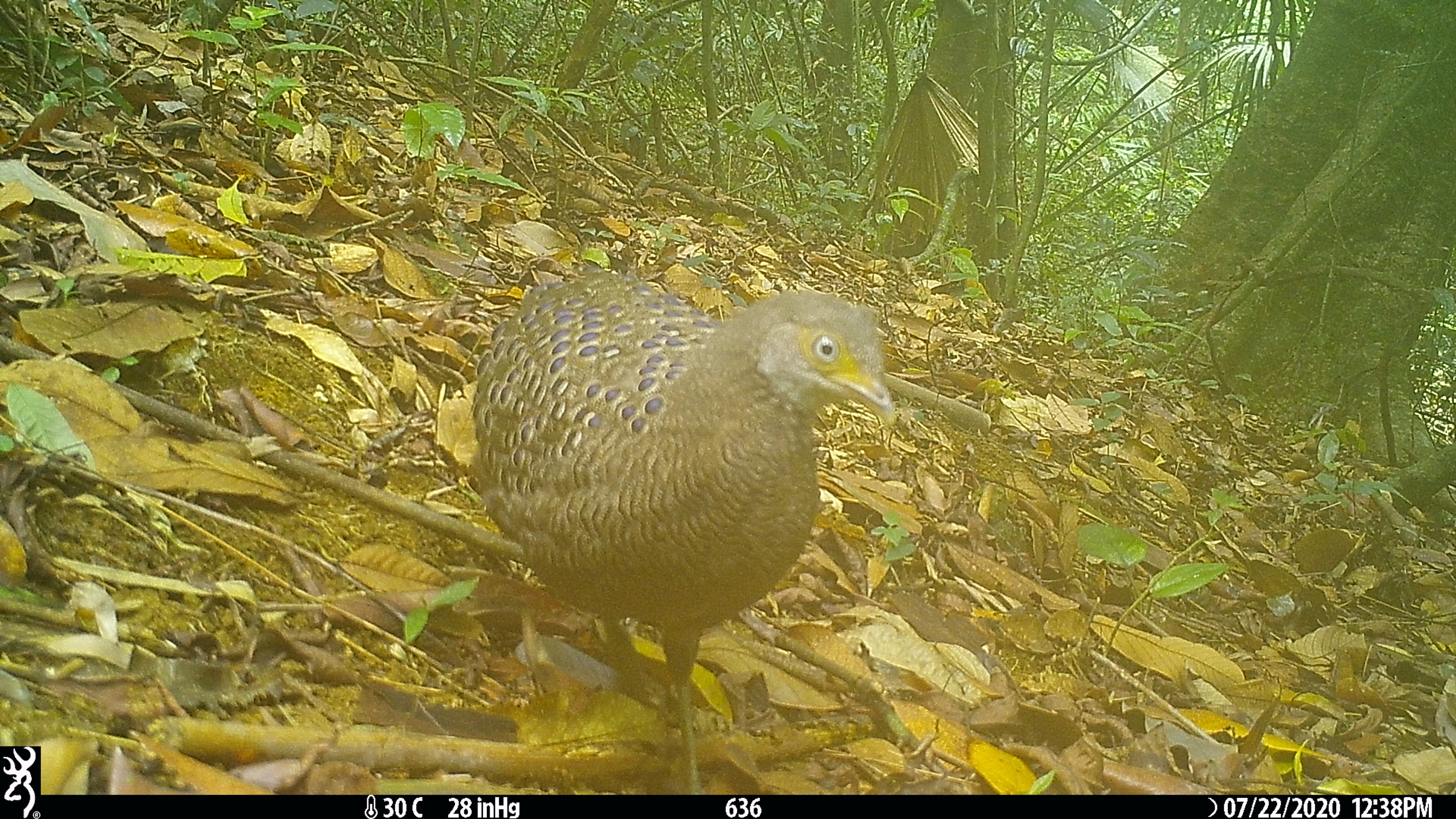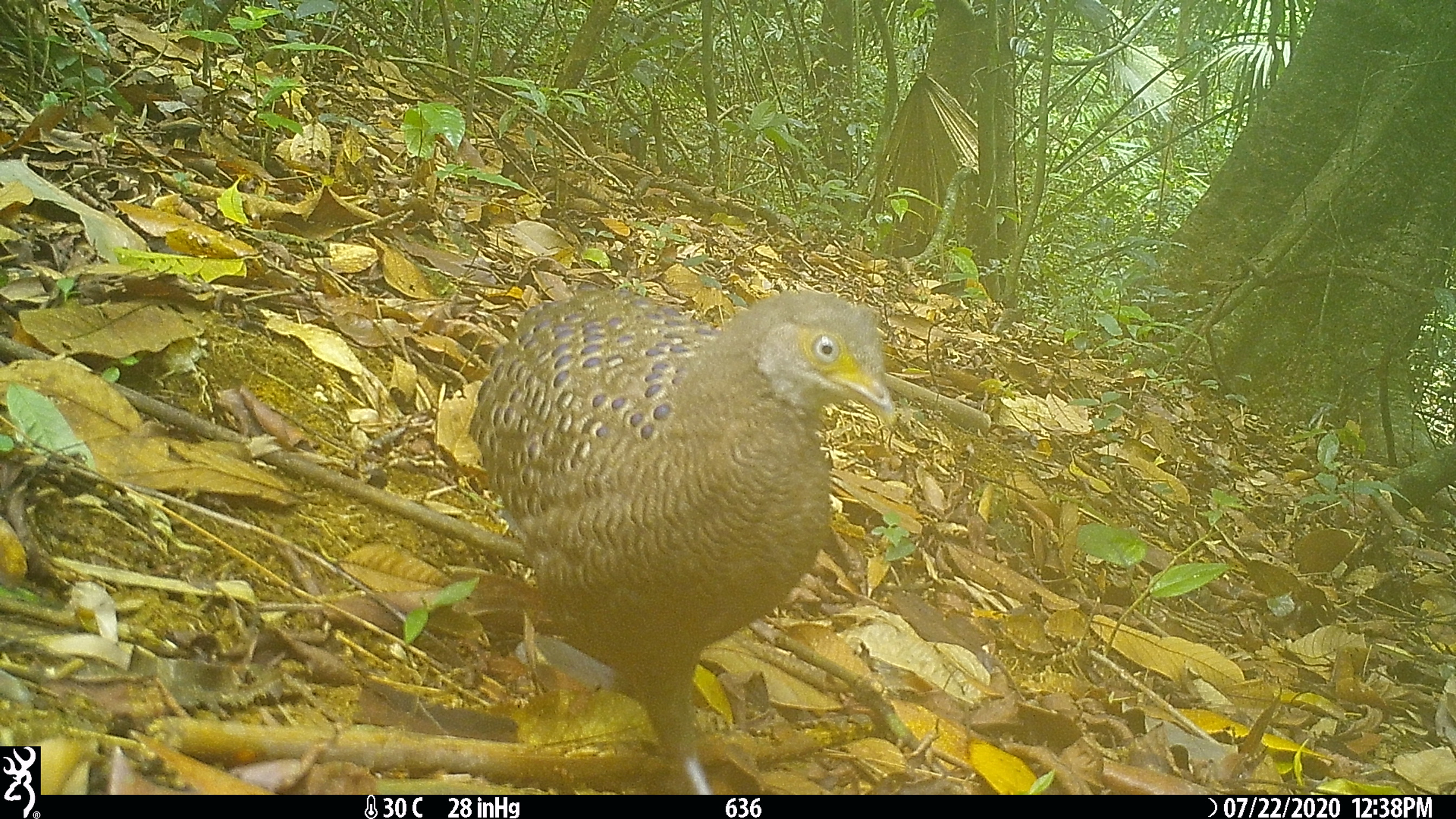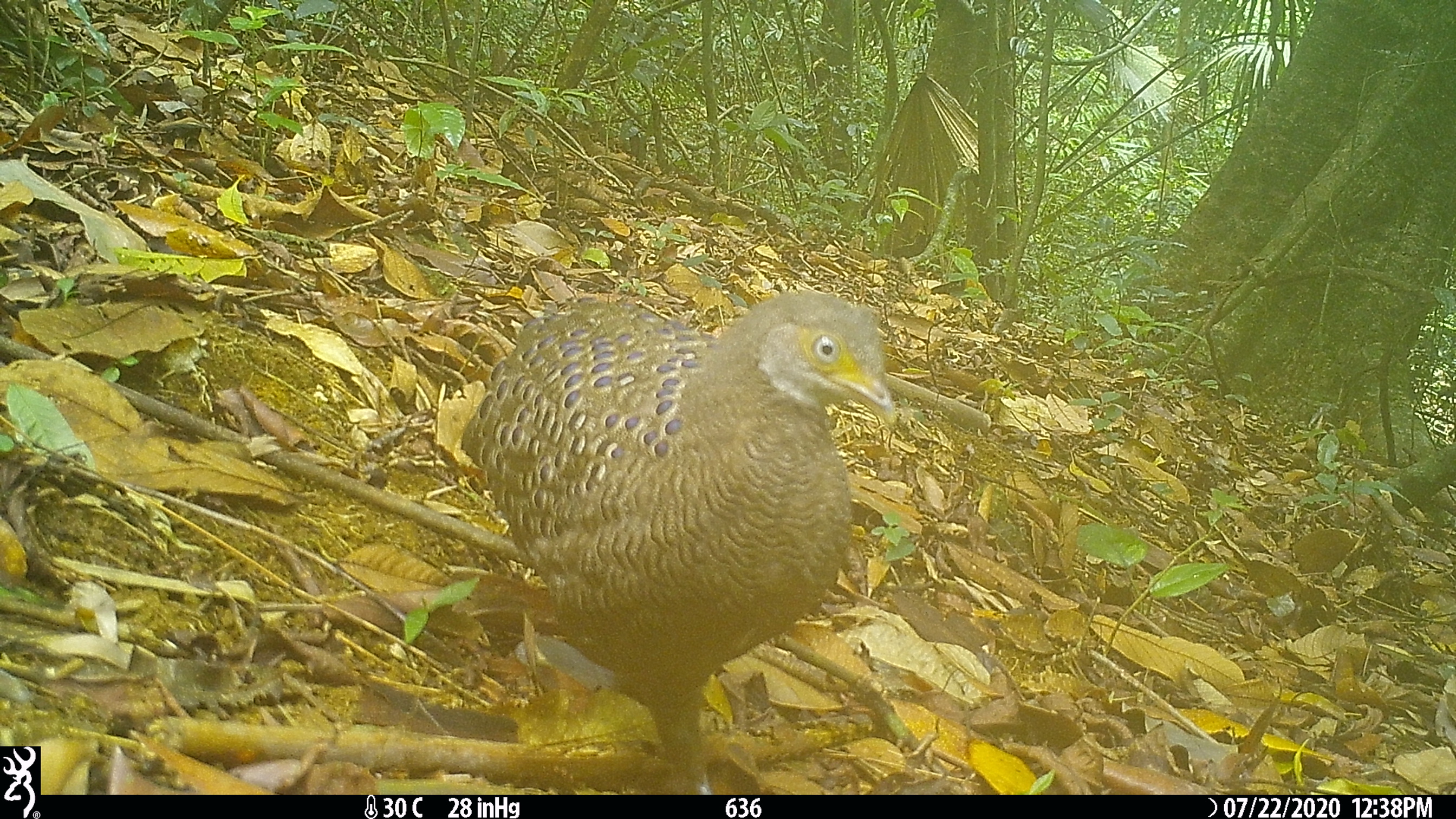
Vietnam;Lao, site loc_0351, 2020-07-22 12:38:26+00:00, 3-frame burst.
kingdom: Animalia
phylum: Chordata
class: Aves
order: Galliformes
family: Phasianidae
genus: Polyplectron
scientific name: Polyplectron bicalcaratum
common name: gray peacock-pheasant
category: grey peacock pheasant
Grey peacock pheasant (gray peacock-pheasant) (Polyplectron bicalcaratum). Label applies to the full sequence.